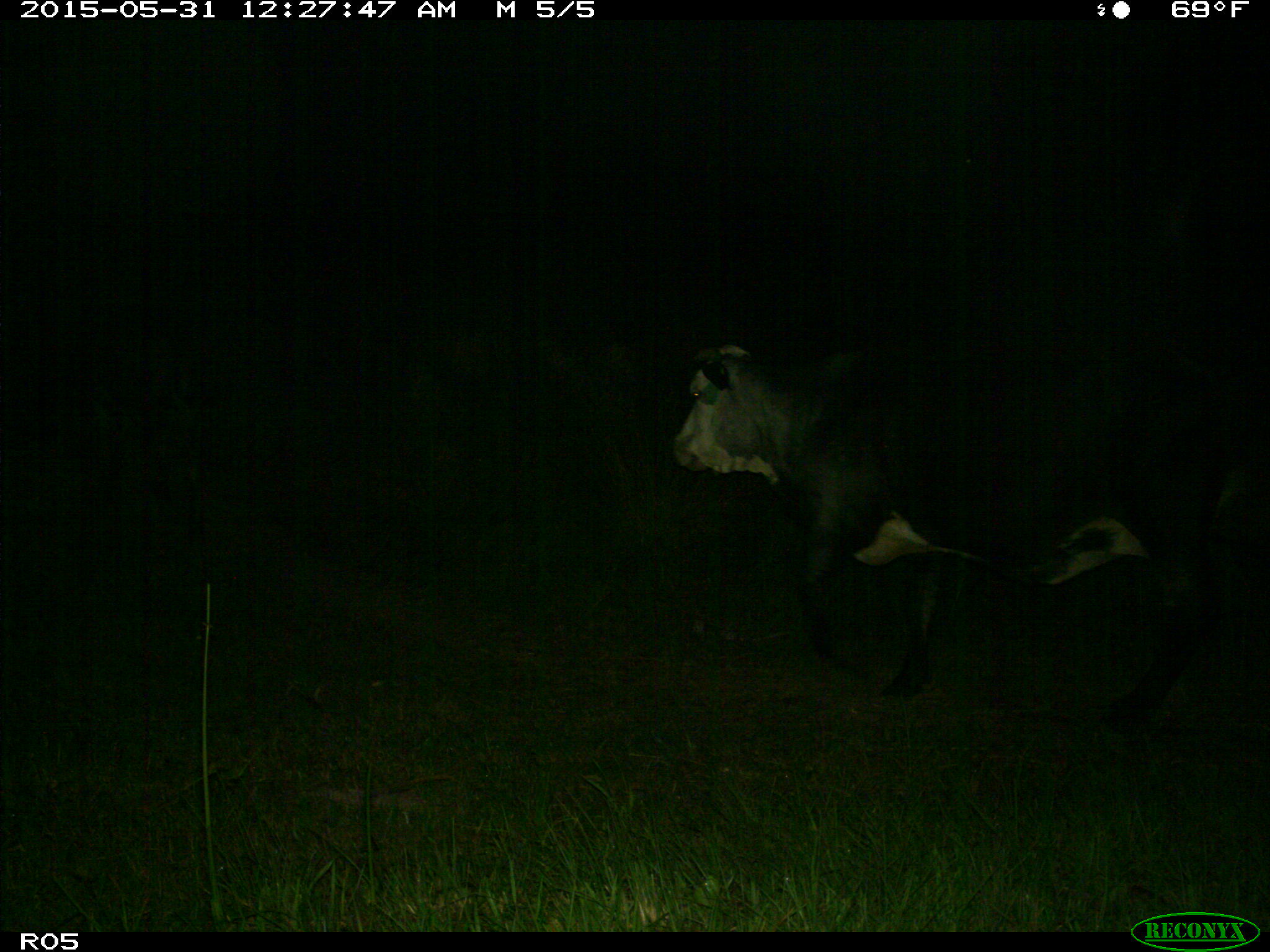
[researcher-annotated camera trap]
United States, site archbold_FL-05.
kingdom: Animalia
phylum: Chordata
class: Mammalia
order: Artiodactyla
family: Bovidae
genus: Bos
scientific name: Bos taurus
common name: domestic cow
Bos taurus (domestic cow).